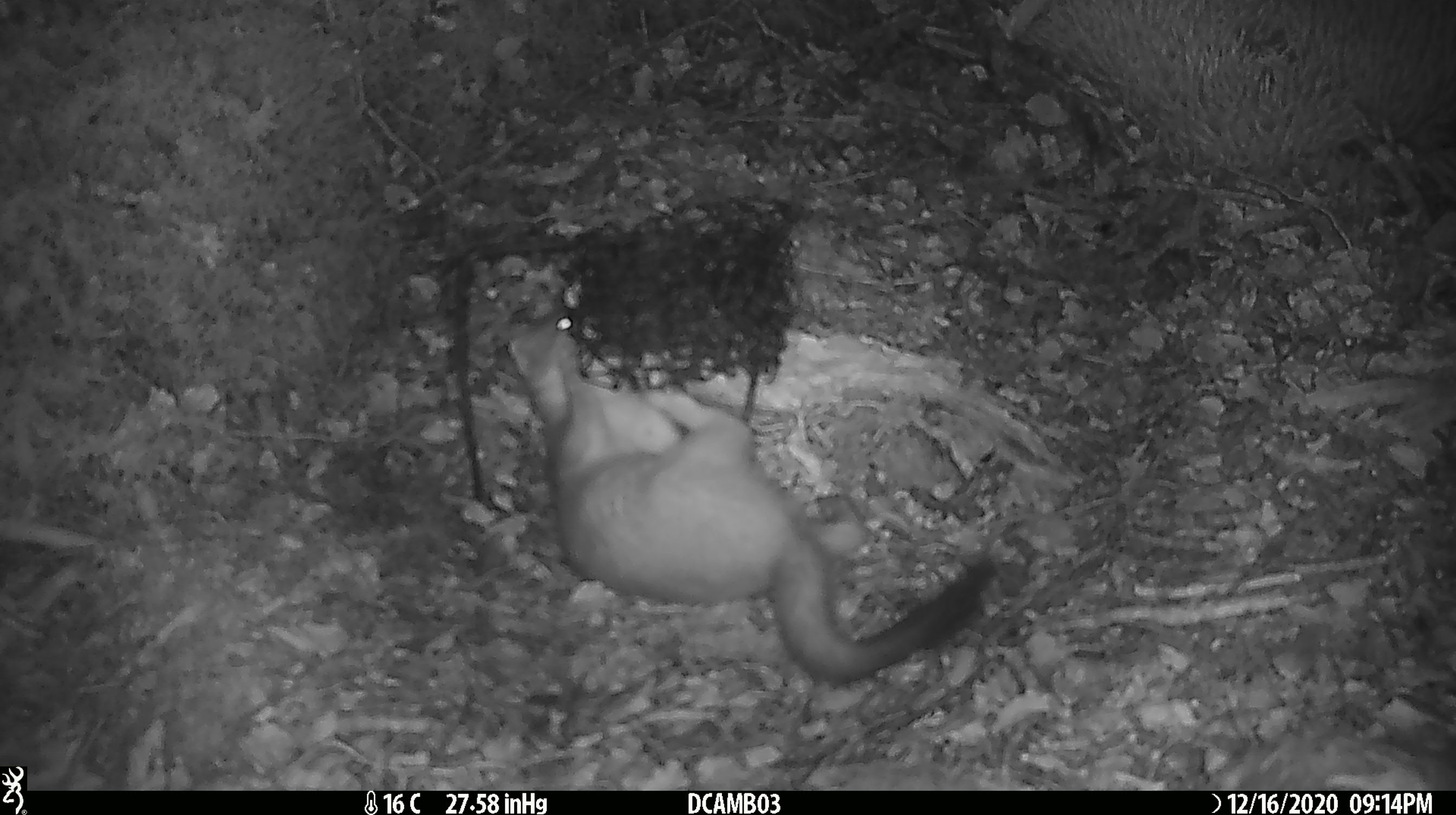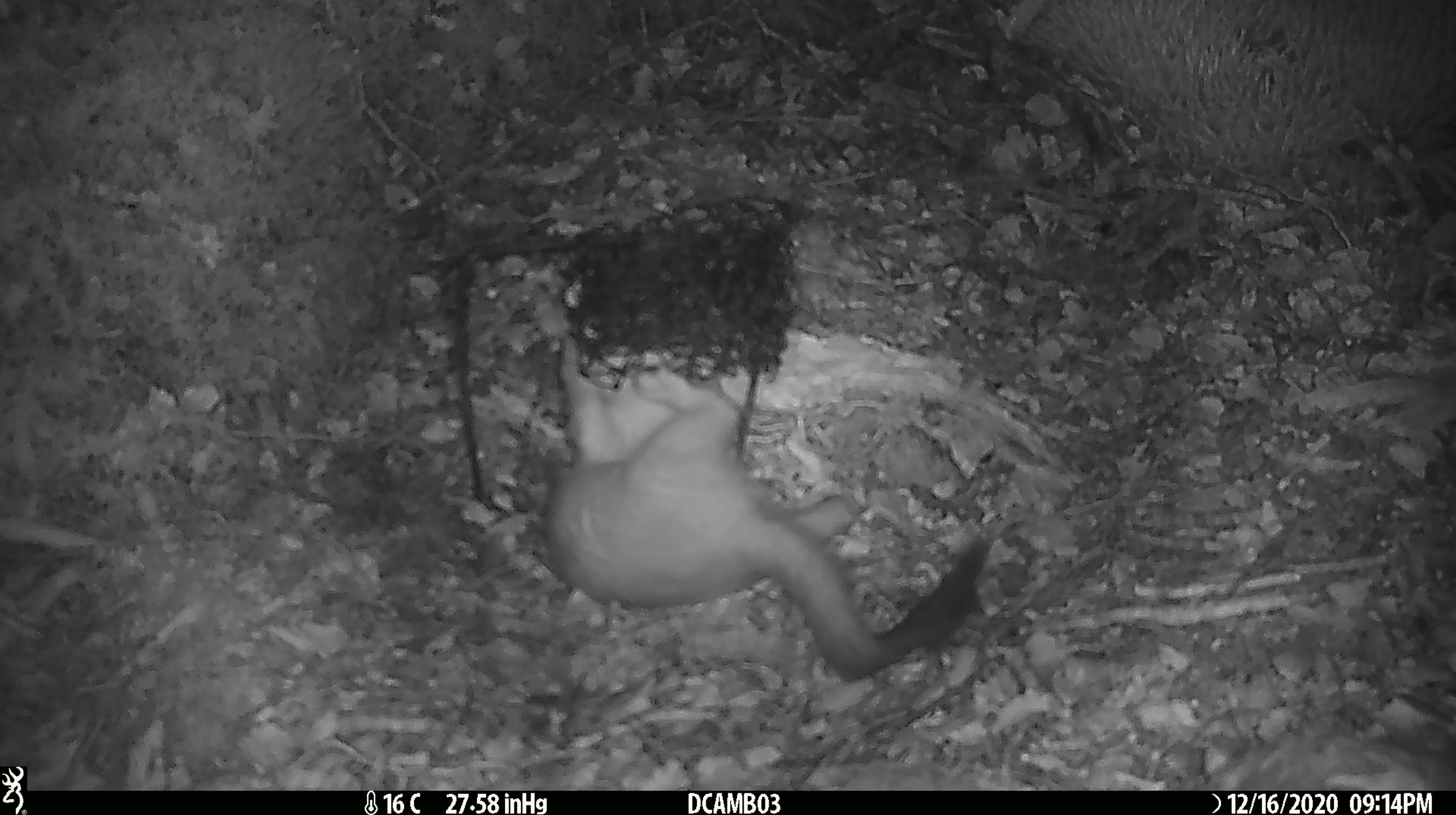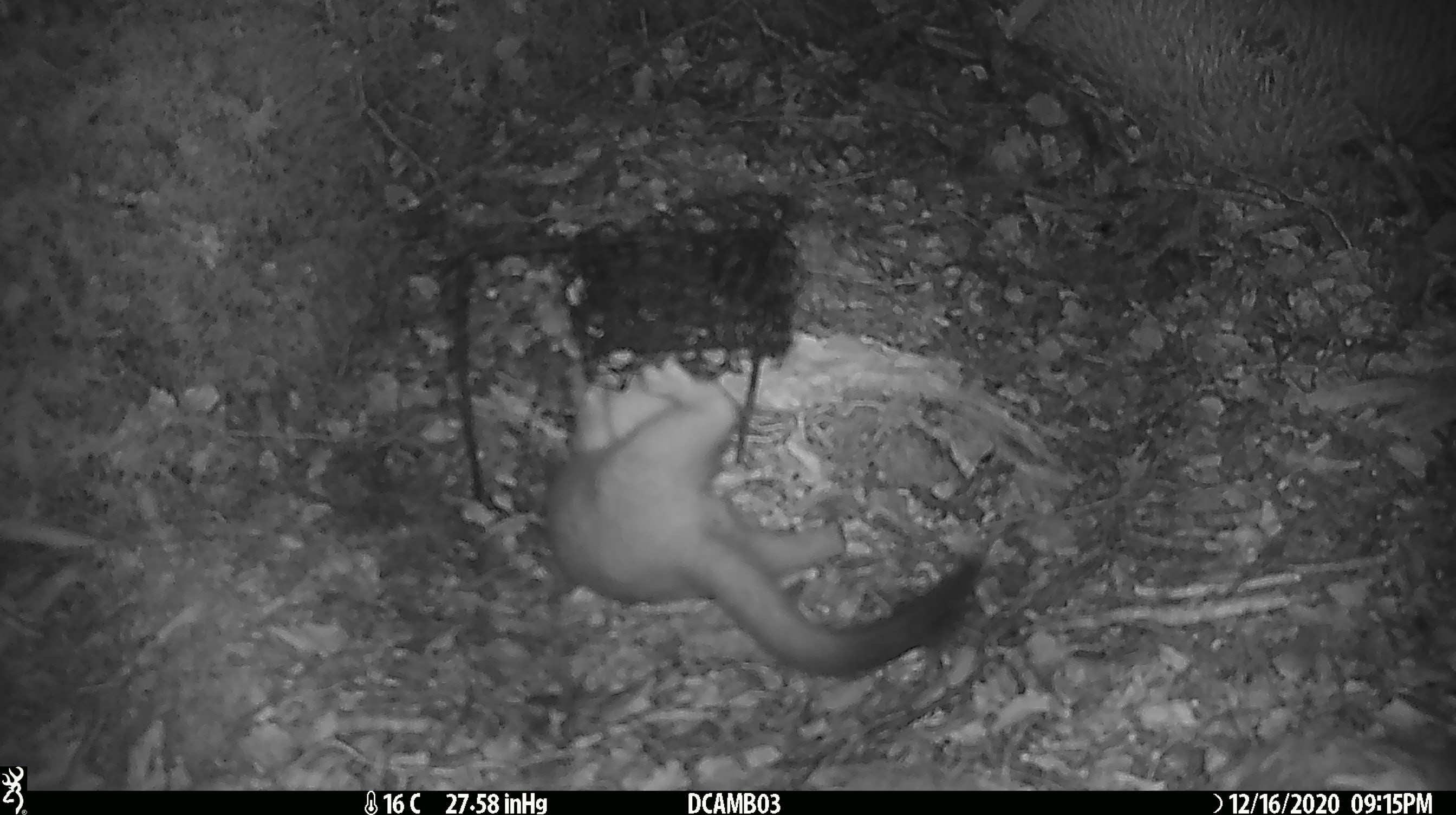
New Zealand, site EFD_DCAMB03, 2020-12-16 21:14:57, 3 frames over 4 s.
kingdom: Animalia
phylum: Chordata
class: Mammalia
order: Carnivora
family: Mustelidae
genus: Mustela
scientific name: Mustela erminea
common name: stoat